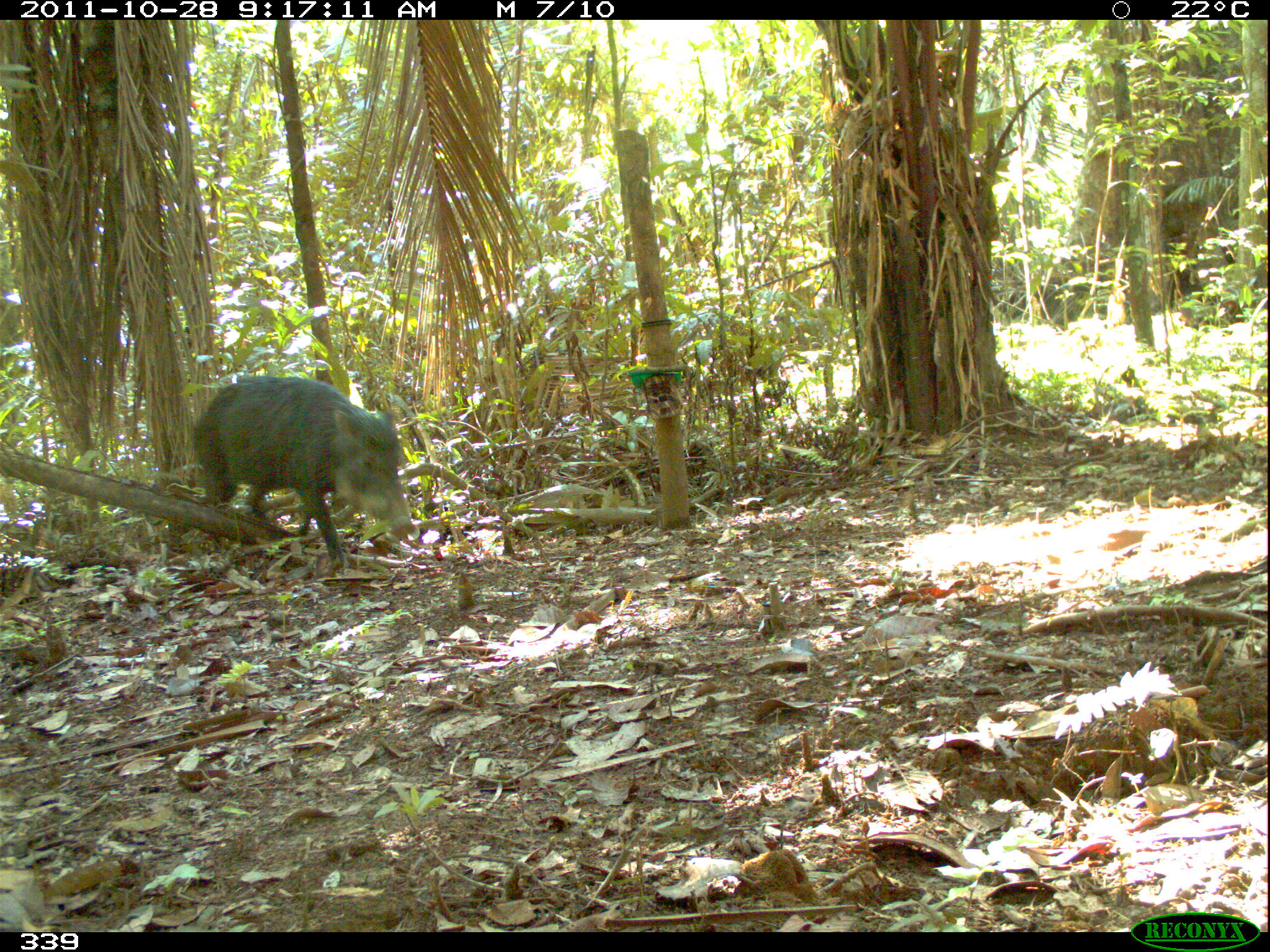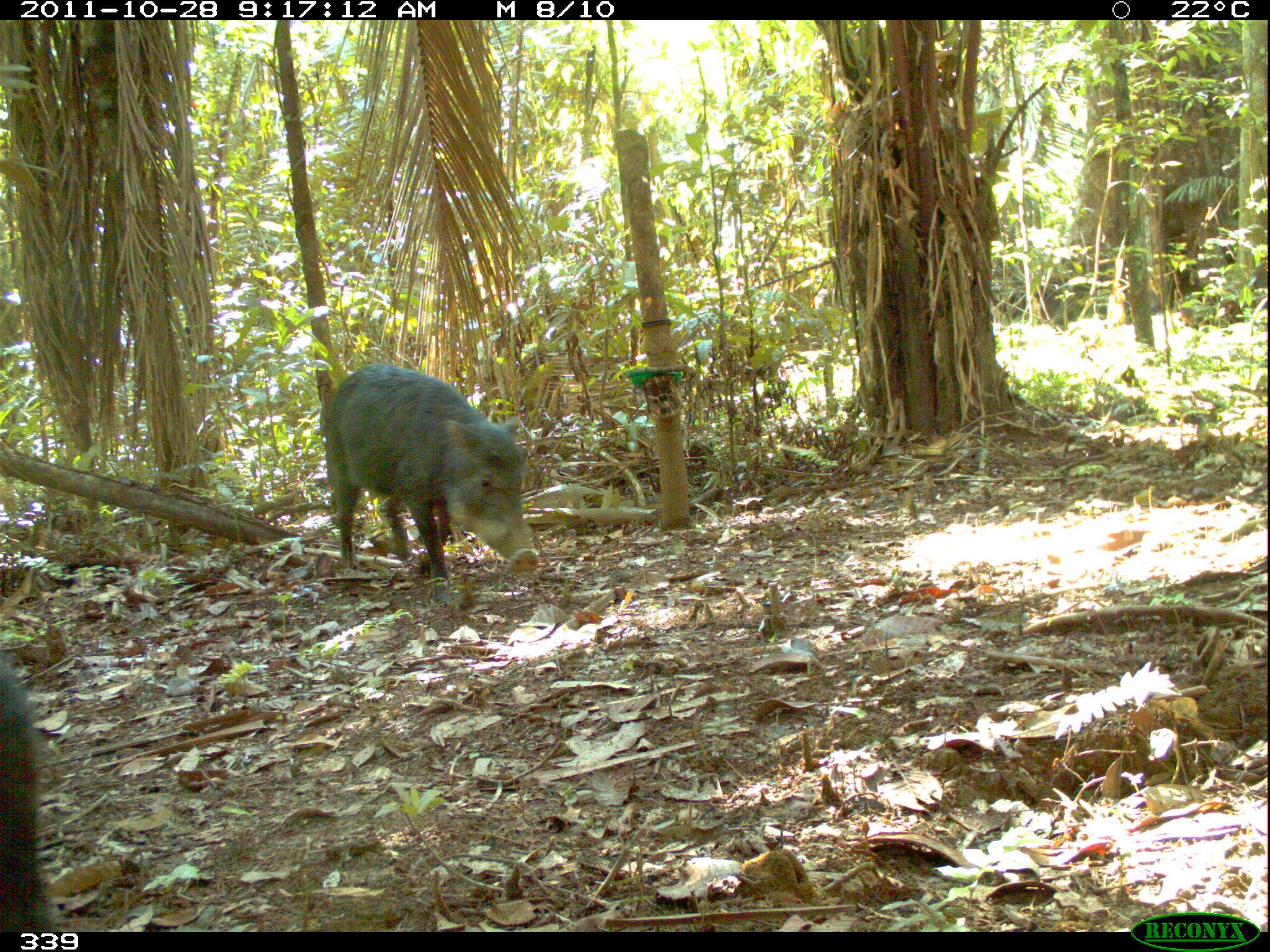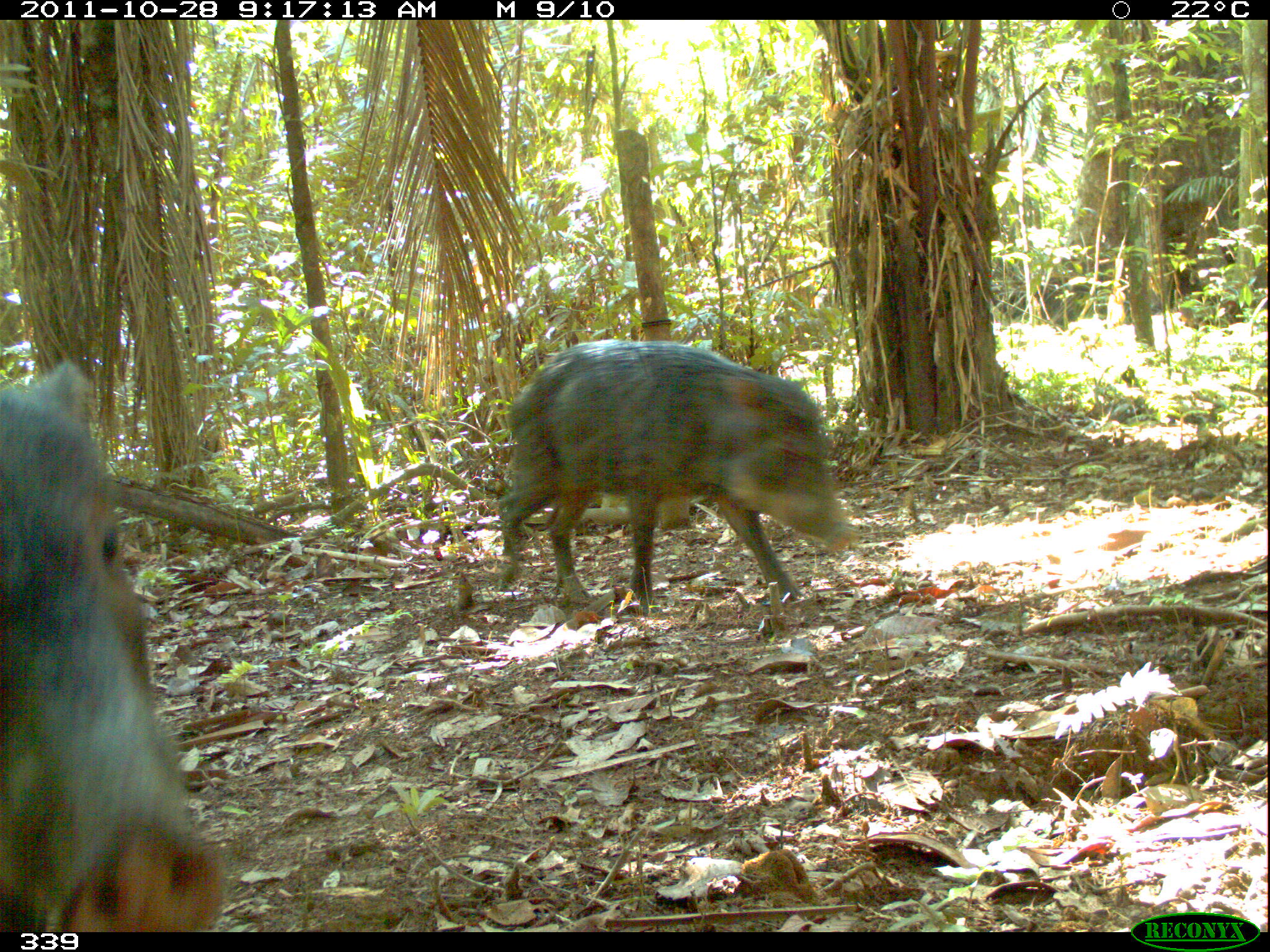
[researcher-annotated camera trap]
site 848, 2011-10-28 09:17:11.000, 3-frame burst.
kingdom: Animalia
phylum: Chordata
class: Mammalia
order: Artiodactyla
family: Tayassuidae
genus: Tayassu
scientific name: Tayassu pecari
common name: white-lipped peccary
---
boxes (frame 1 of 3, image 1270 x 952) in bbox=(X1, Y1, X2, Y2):
tayassu pecari: bbox=(188, 373, 417, 572)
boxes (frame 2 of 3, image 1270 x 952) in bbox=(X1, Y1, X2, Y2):
tayassu pecari: bbox=(322, 361, 539, 594); bbox=(0, 656, 56, 933)